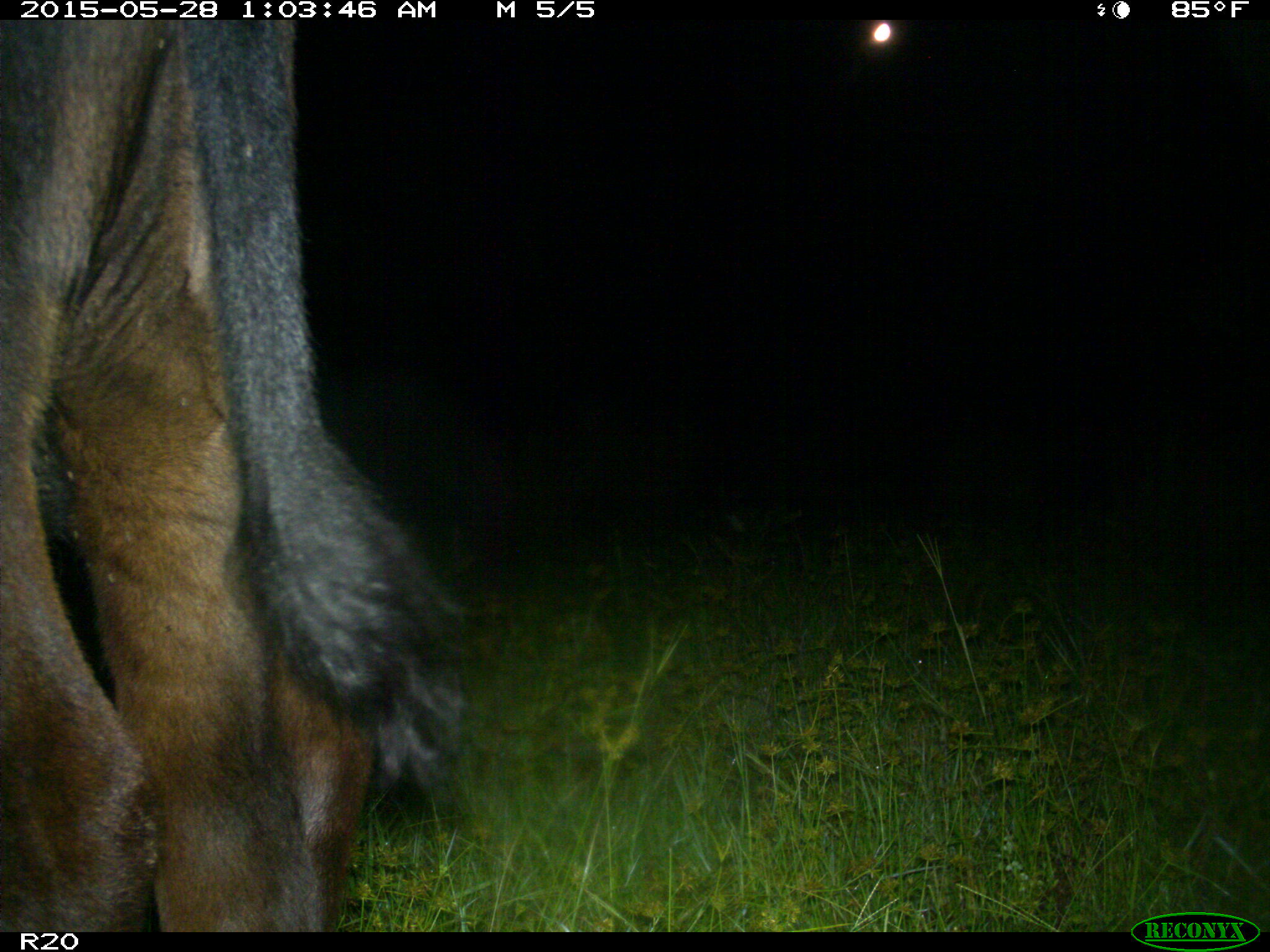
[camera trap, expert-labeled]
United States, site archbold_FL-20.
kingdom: Animalia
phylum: Chordata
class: Mammalia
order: Artiodactyla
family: Bovidae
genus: Bos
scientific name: Bos taurus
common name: domestic cow